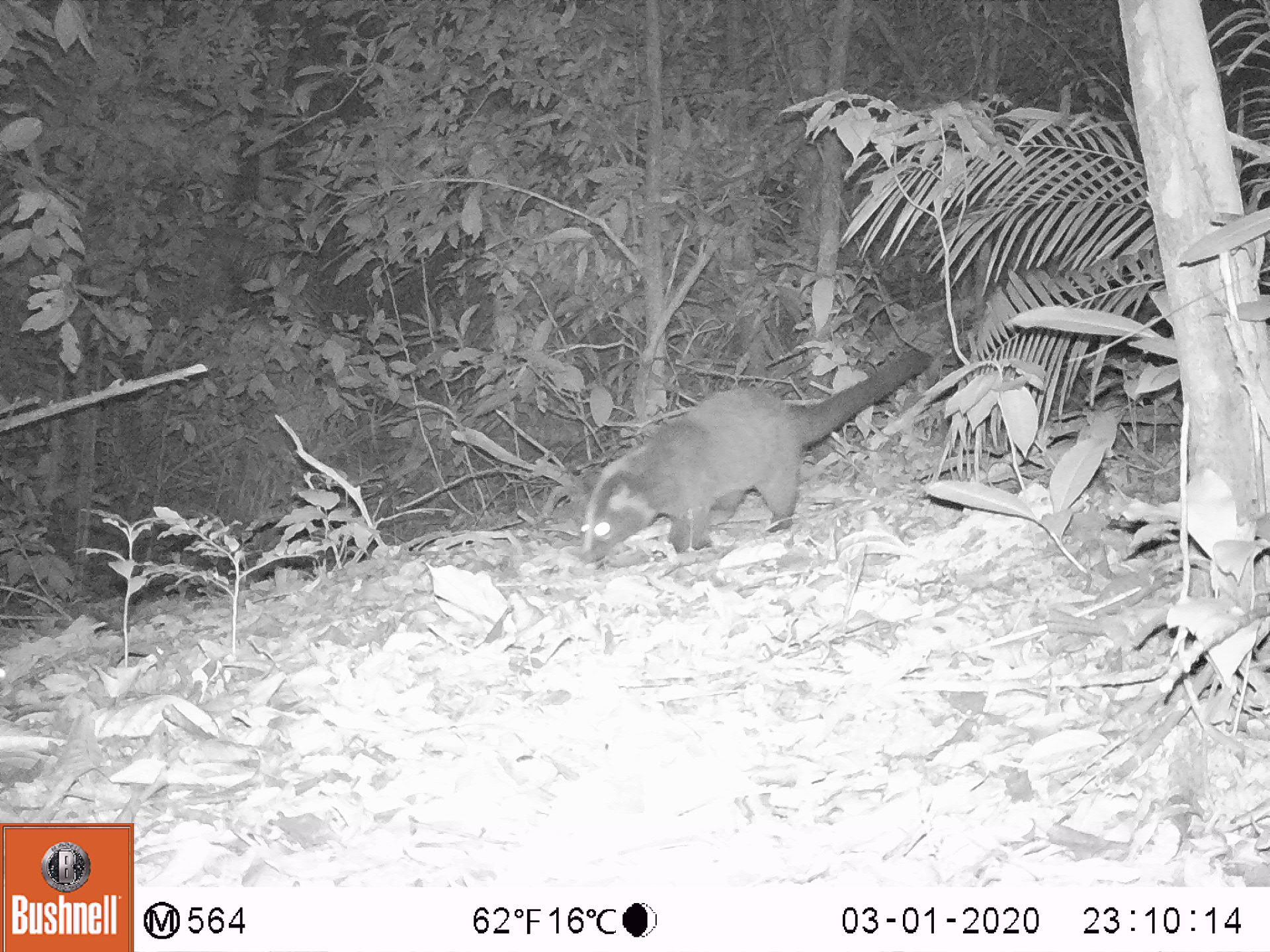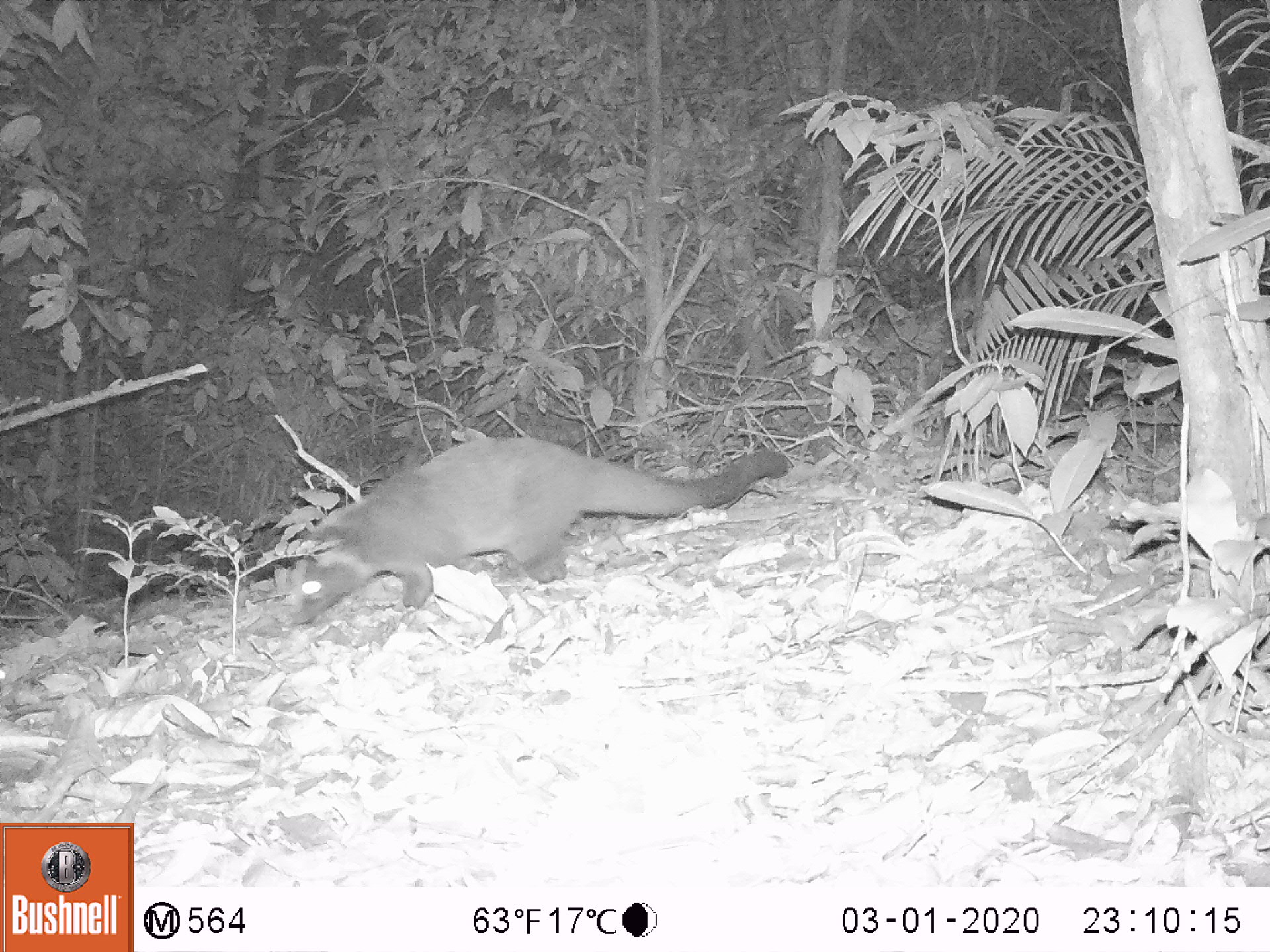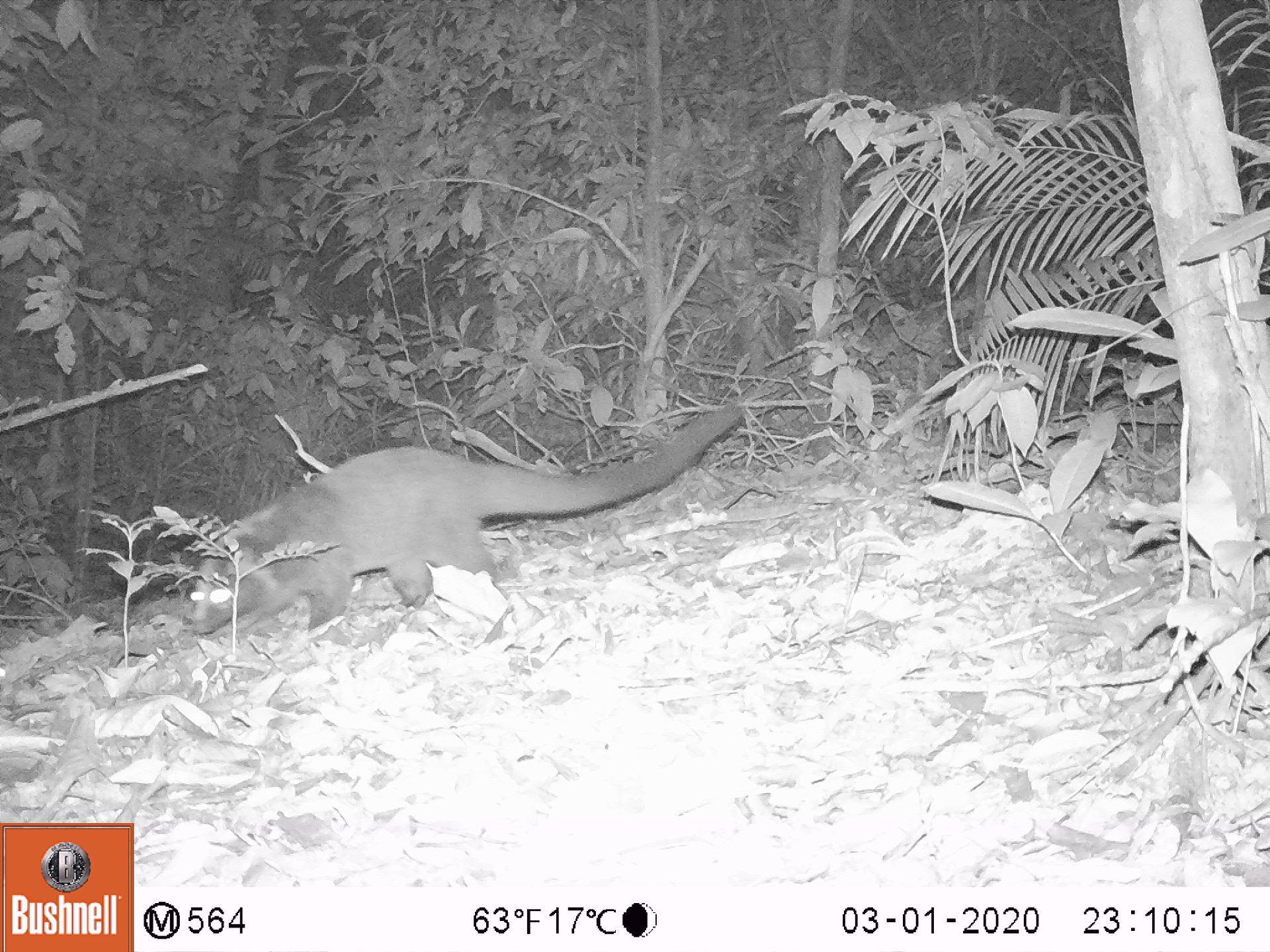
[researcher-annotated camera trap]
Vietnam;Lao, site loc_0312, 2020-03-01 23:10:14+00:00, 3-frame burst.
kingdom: Animalia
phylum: Chordata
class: Mammalia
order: Carnivora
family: Viverridae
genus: Paguma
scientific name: Paguma larvata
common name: masked palm civet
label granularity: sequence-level